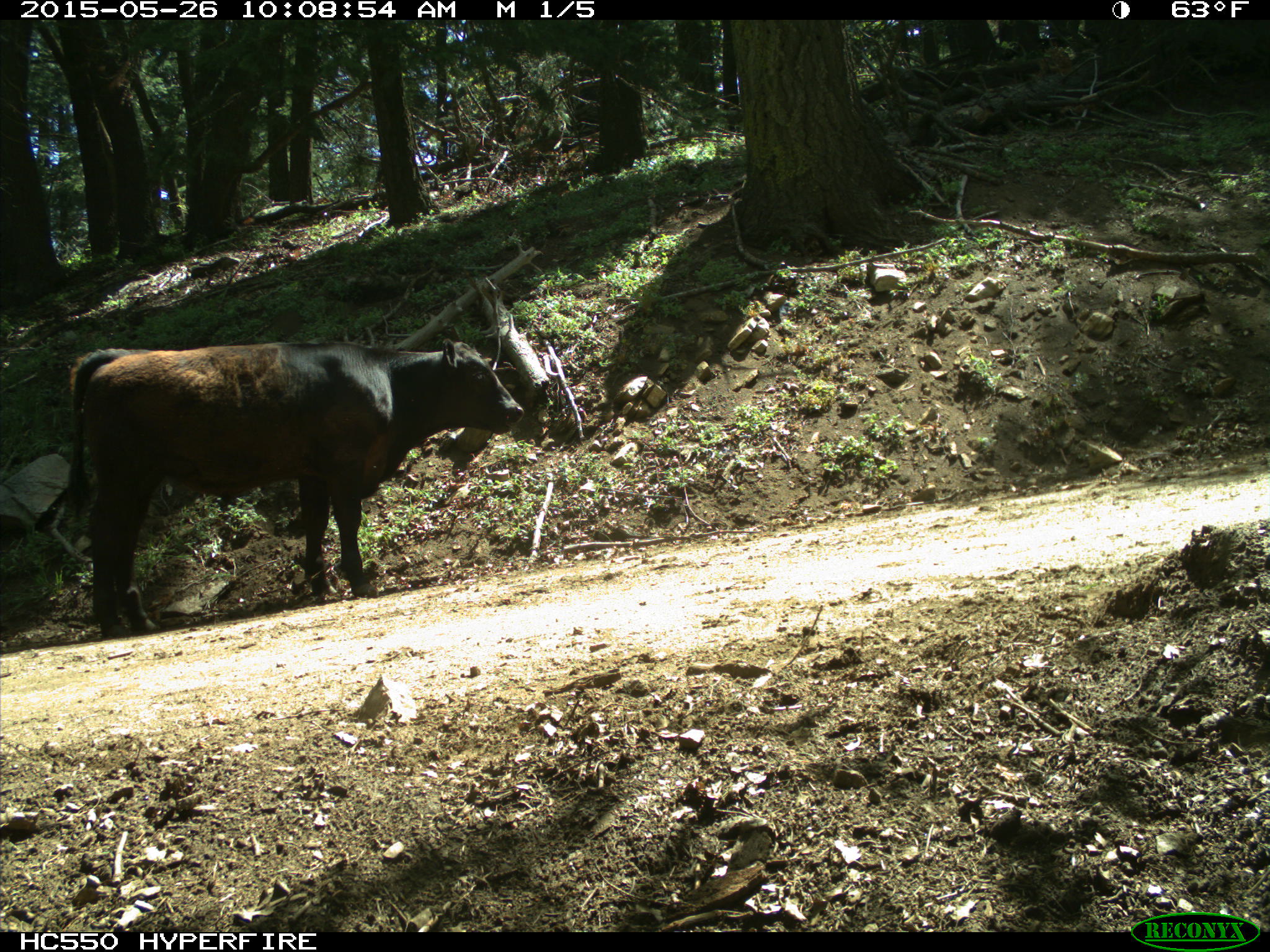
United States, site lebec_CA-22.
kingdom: Animalia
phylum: Chordata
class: Mammalia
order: Artiodactyla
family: Bovidae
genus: Bos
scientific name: Bos taurus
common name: domestic cow